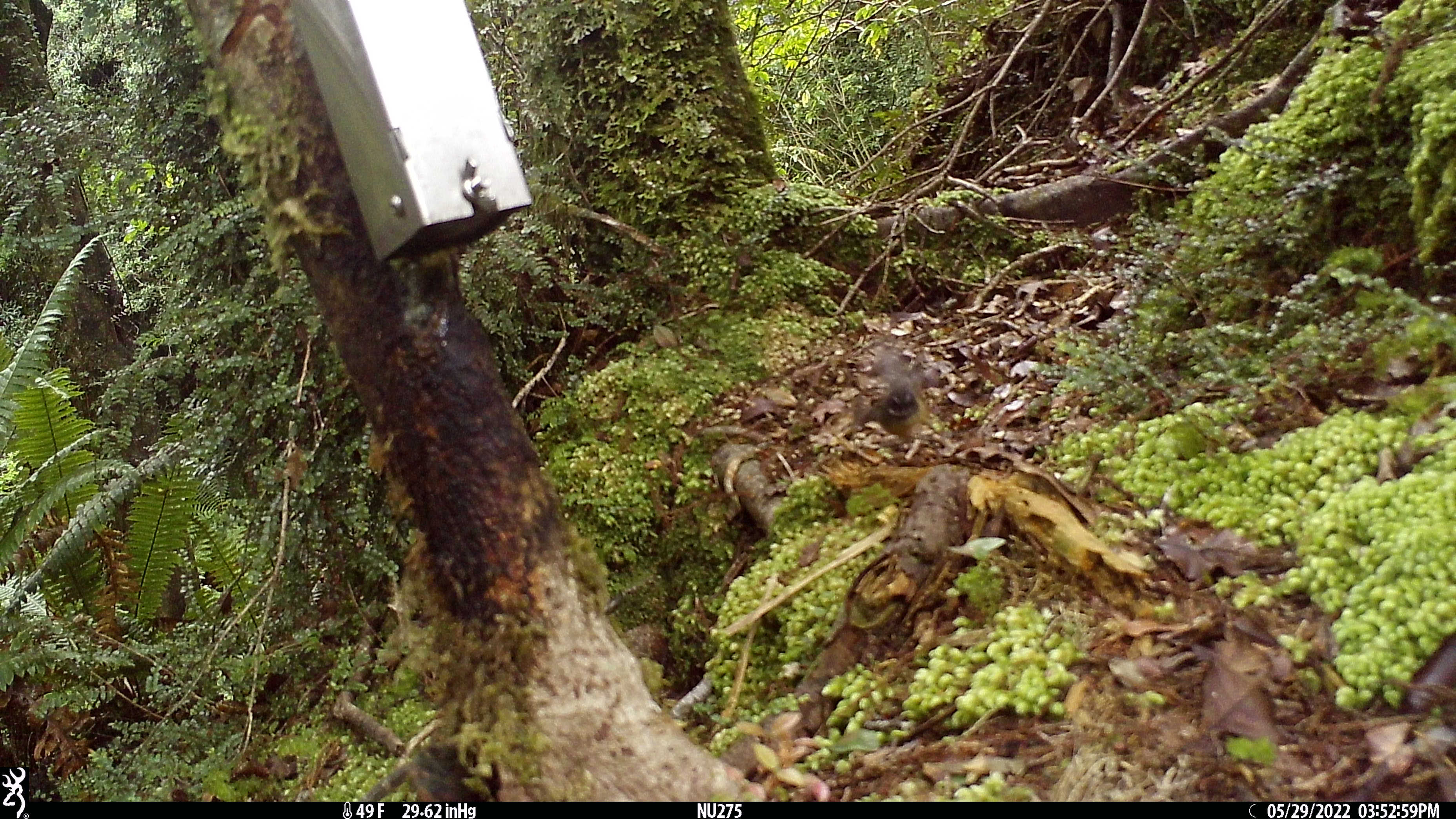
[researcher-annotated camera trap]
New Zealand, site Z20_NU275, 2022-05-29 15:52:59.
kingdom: Animalia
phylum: Chordata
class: Aves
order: Passeriformes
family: Rhipiduridae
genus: Rhipidura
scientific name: Rhipidura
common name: fantails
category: fantail